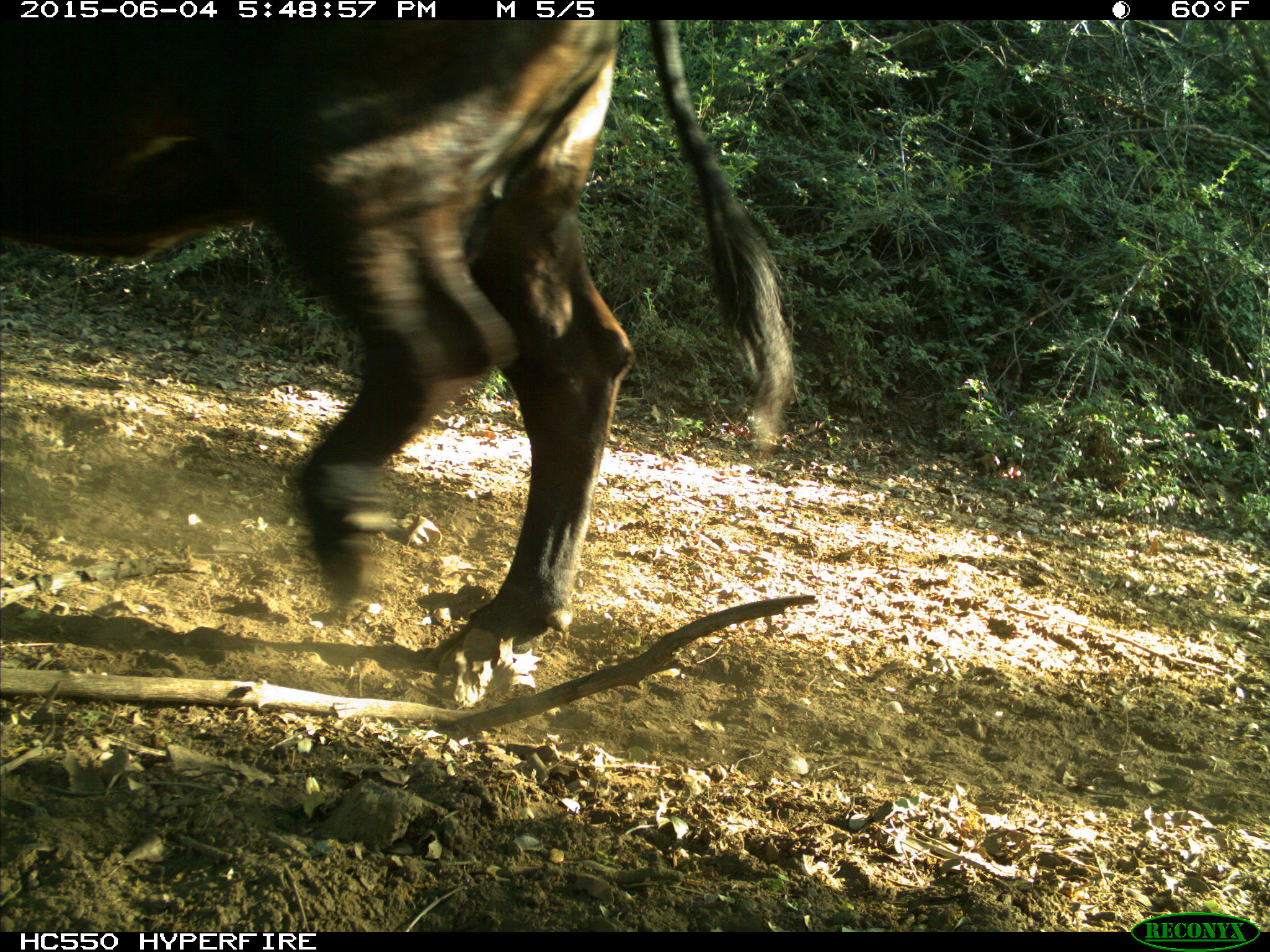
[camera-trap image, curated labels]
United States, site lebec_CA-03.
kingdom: Animalia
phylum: Chordata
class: Mammalia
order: Artiodactyla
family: Bovidae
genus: Bos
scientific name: Bos taurus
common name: domestic cow